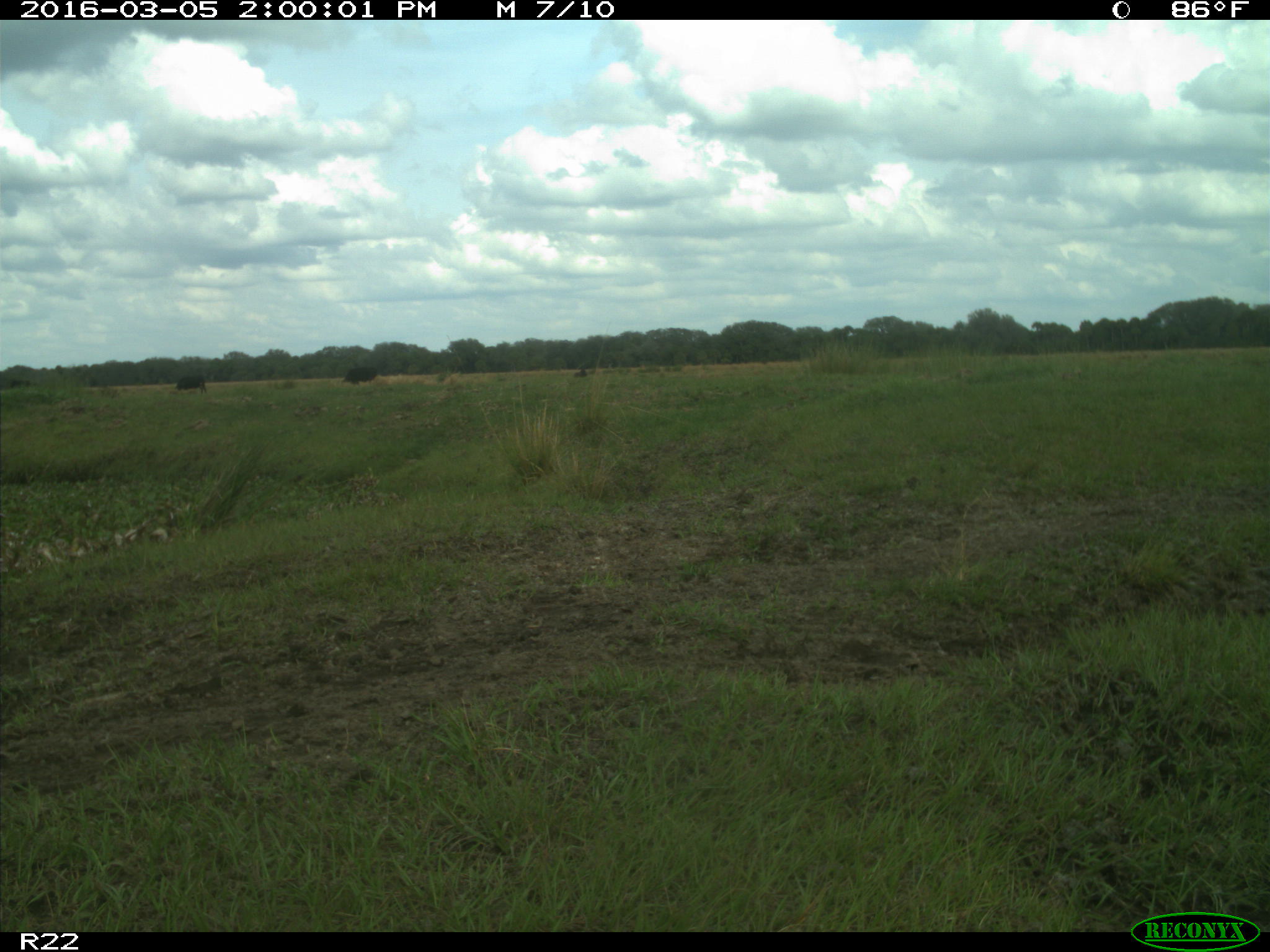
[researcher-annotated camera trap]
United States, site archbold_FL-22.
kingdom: Animalia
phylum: Chordata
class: Mammalia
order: Artiodactyla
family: Bovidae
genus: Bos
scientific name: Bos taurus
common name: domestic cow